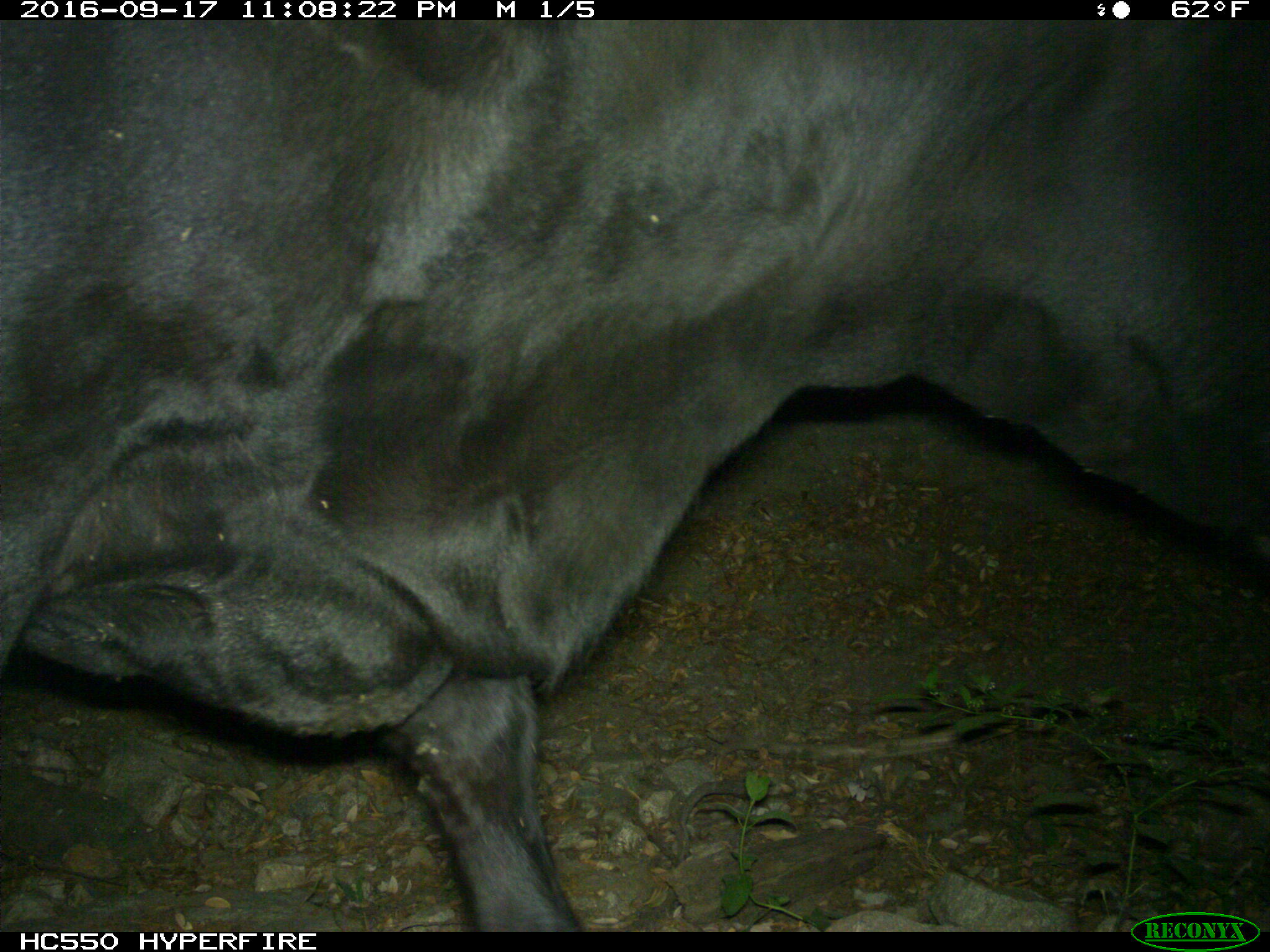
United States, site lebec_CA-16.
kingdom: Animalia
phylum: Chordata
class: Mammalia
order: Artiodactyla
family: Bovidae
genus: Bos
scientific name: Bos taurus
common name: domestic cow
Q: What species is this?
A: Bos taurus (domestic cow).